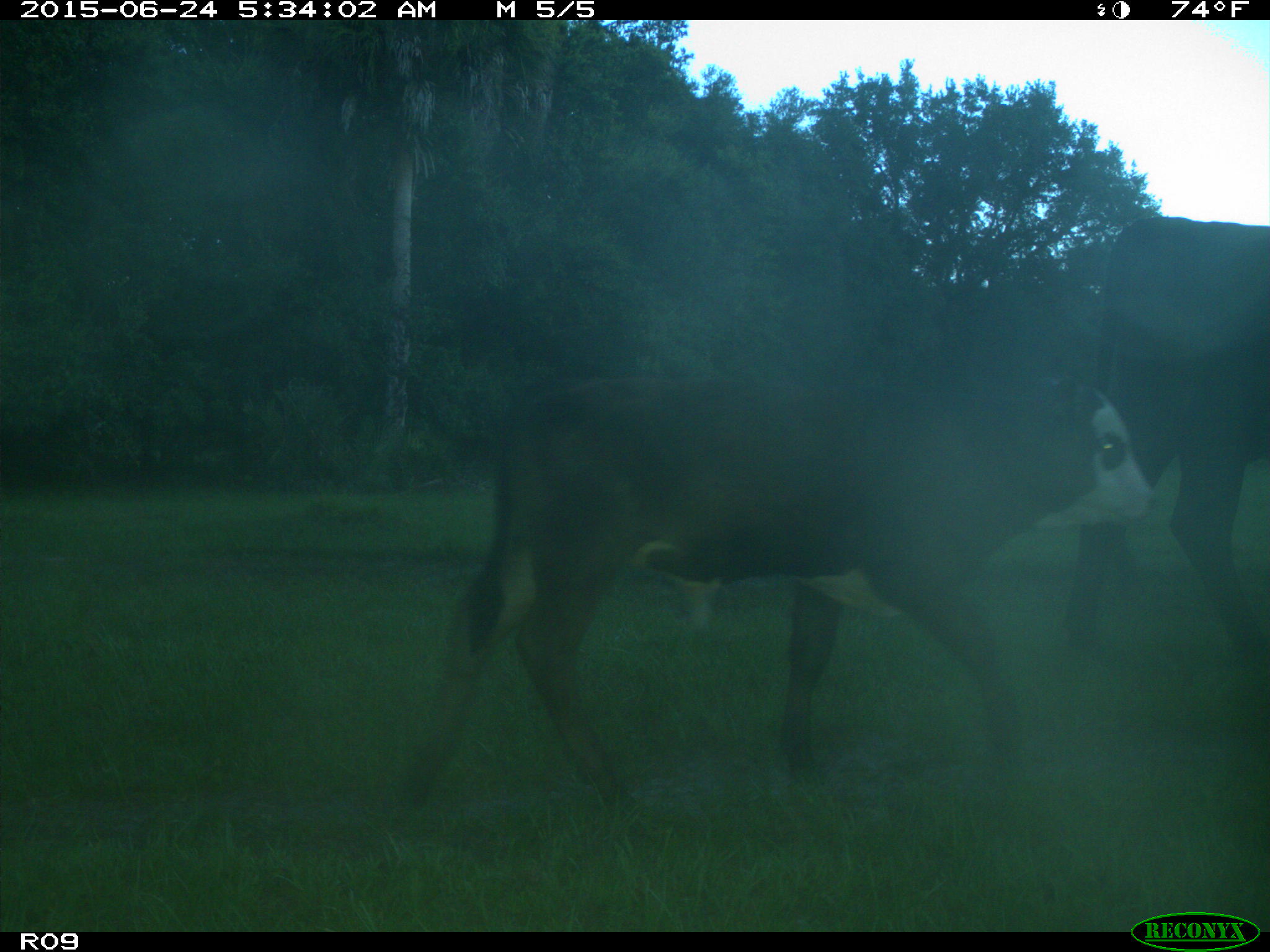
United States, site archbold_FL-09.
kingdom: Animalia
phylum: Chordata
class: Mammalia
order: Artiodactyla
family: Bovidae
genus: Bos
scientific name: Bos taurus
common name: domestic cow